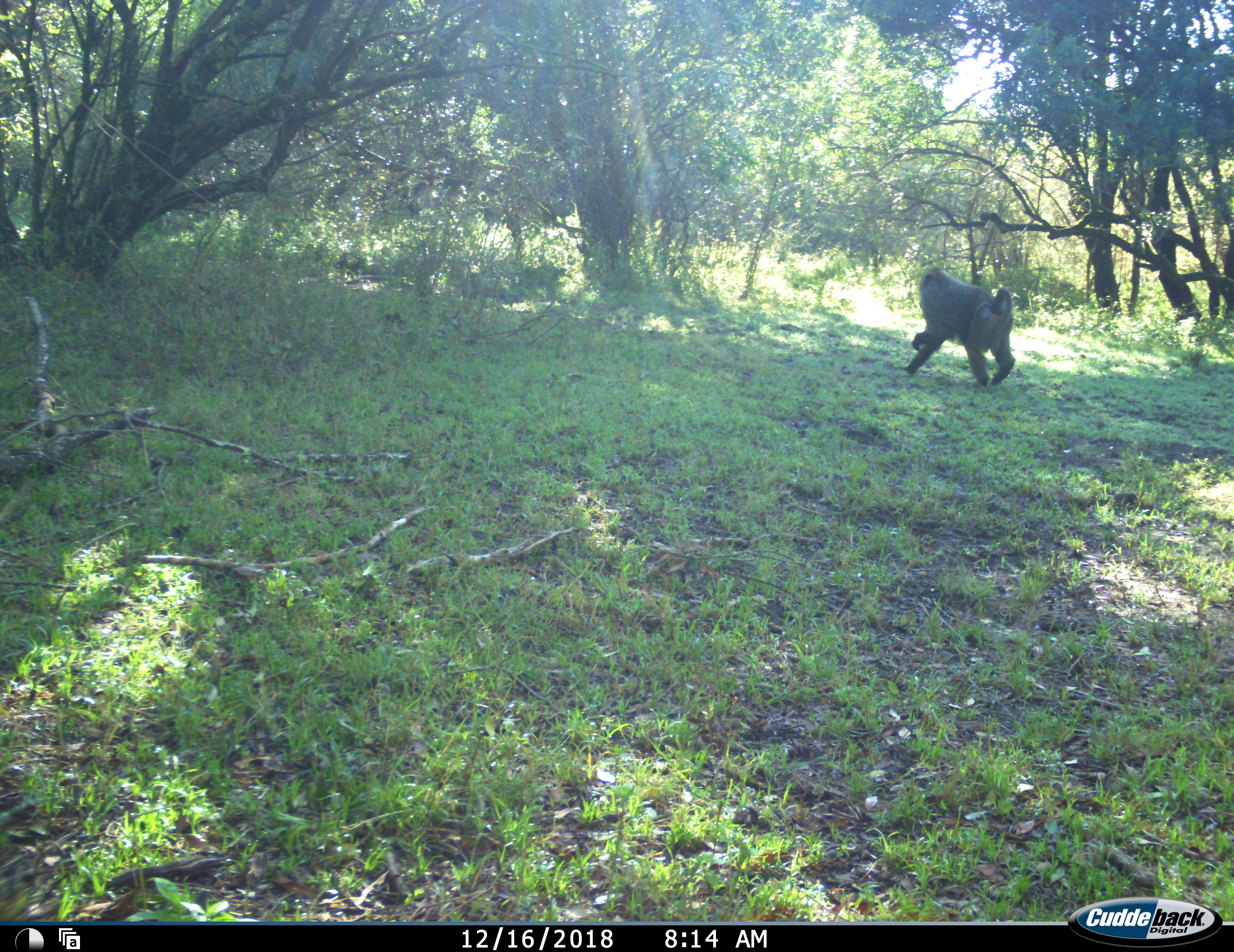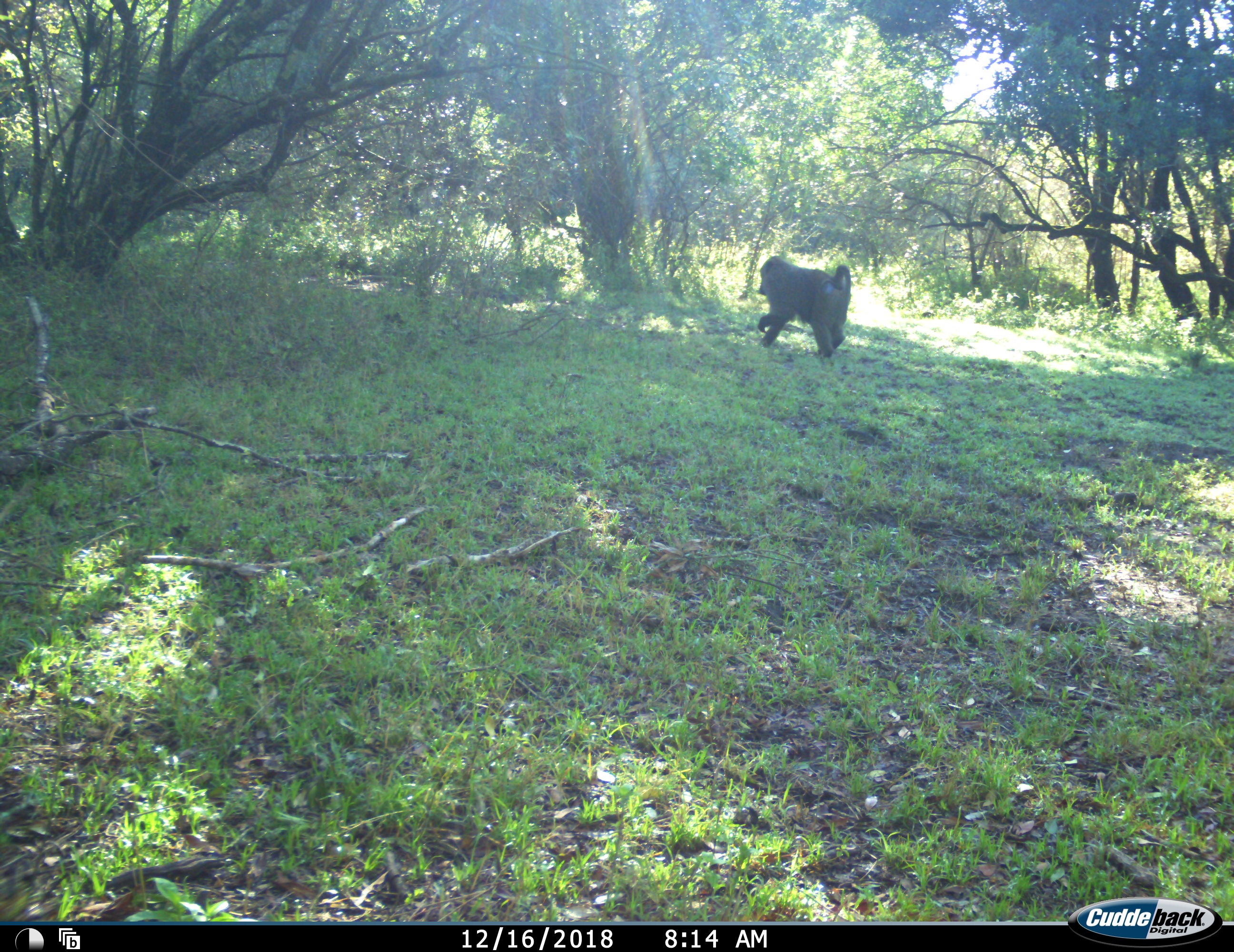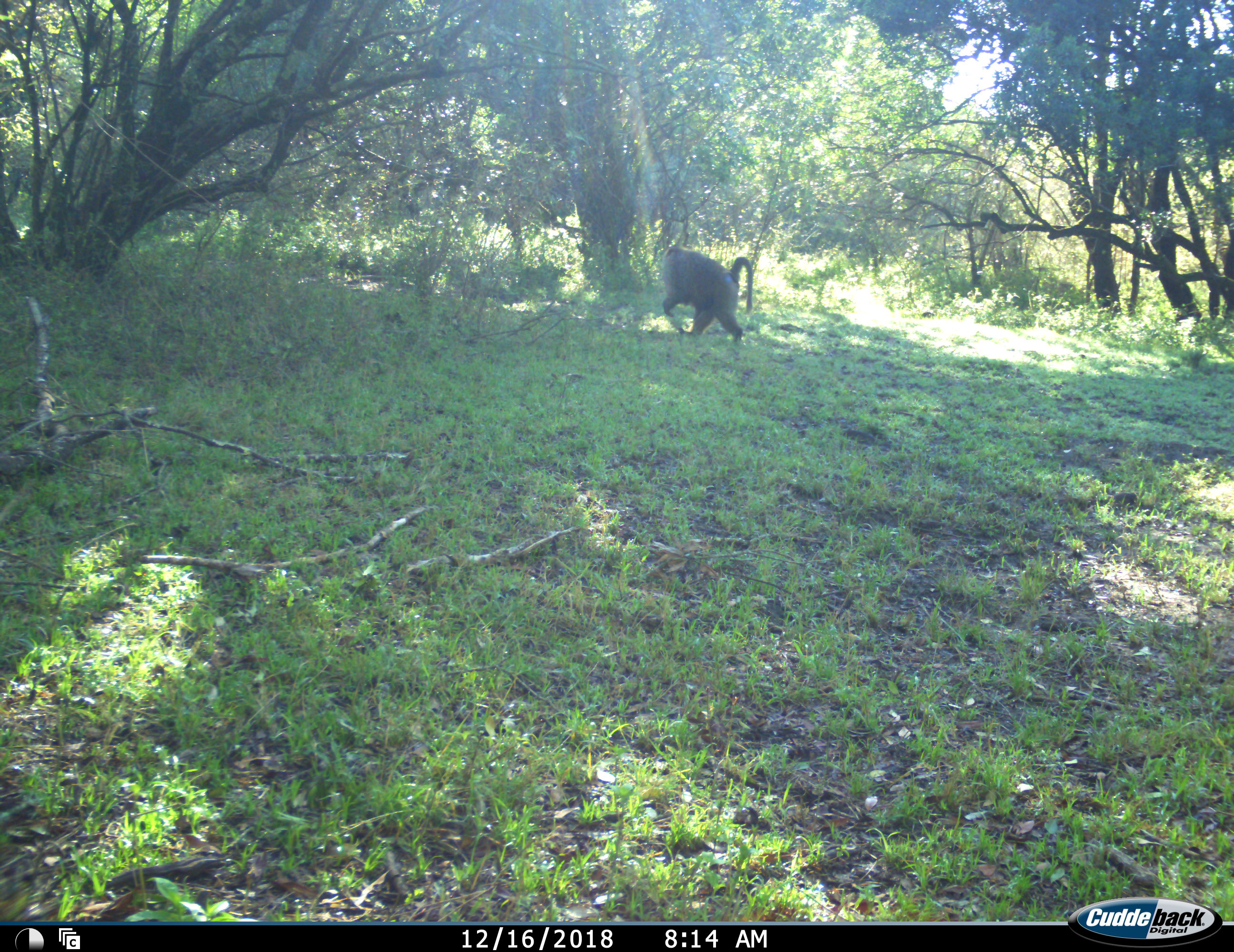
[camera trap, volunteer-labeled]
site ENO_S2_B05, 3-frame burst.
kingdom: Animalia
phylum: Chordata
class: Mammalia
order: Primates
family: Cercopithecidae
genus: Papio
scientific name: Papio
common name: baboon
Baboon (Papio), count 1. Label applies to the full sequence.